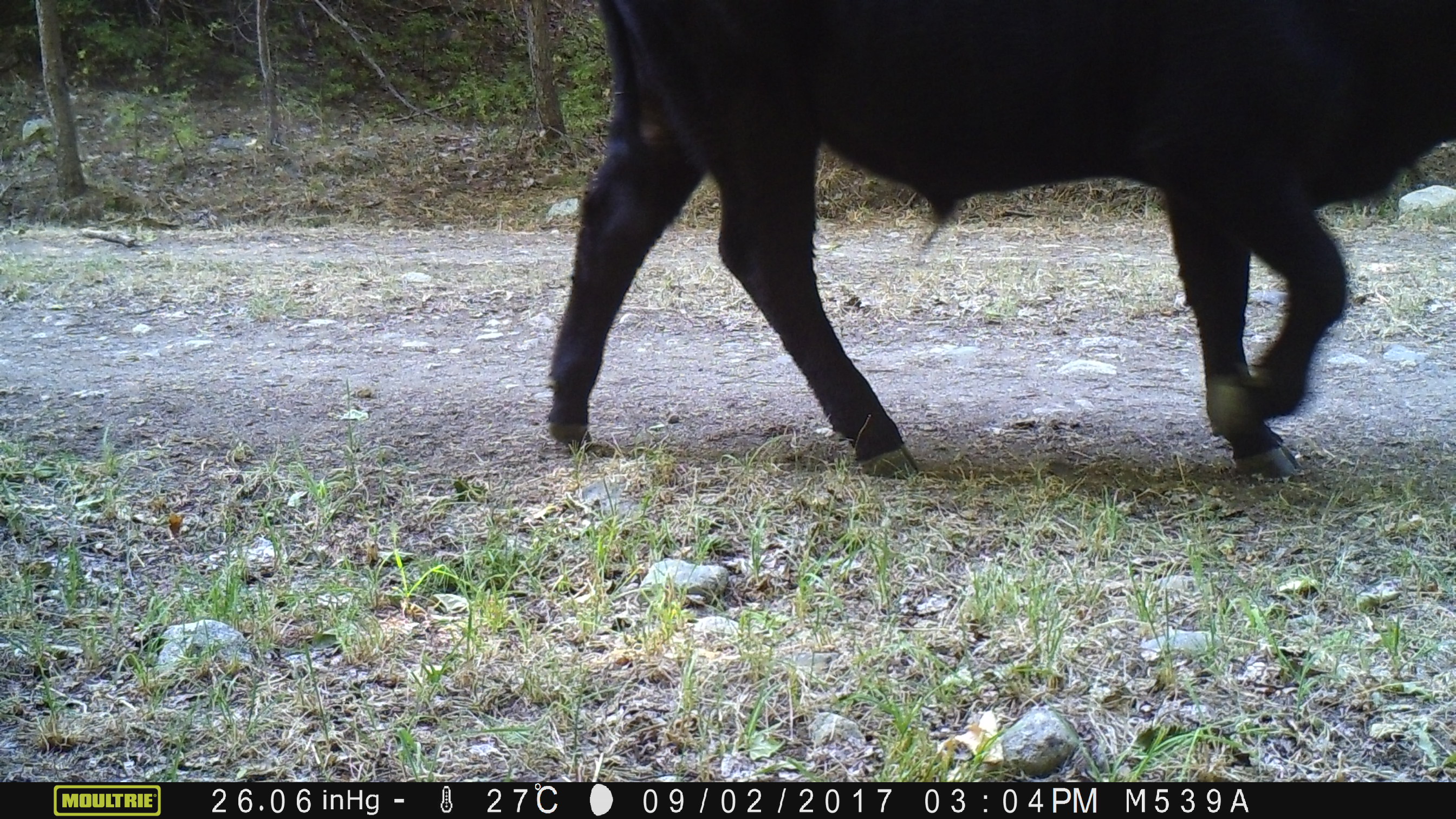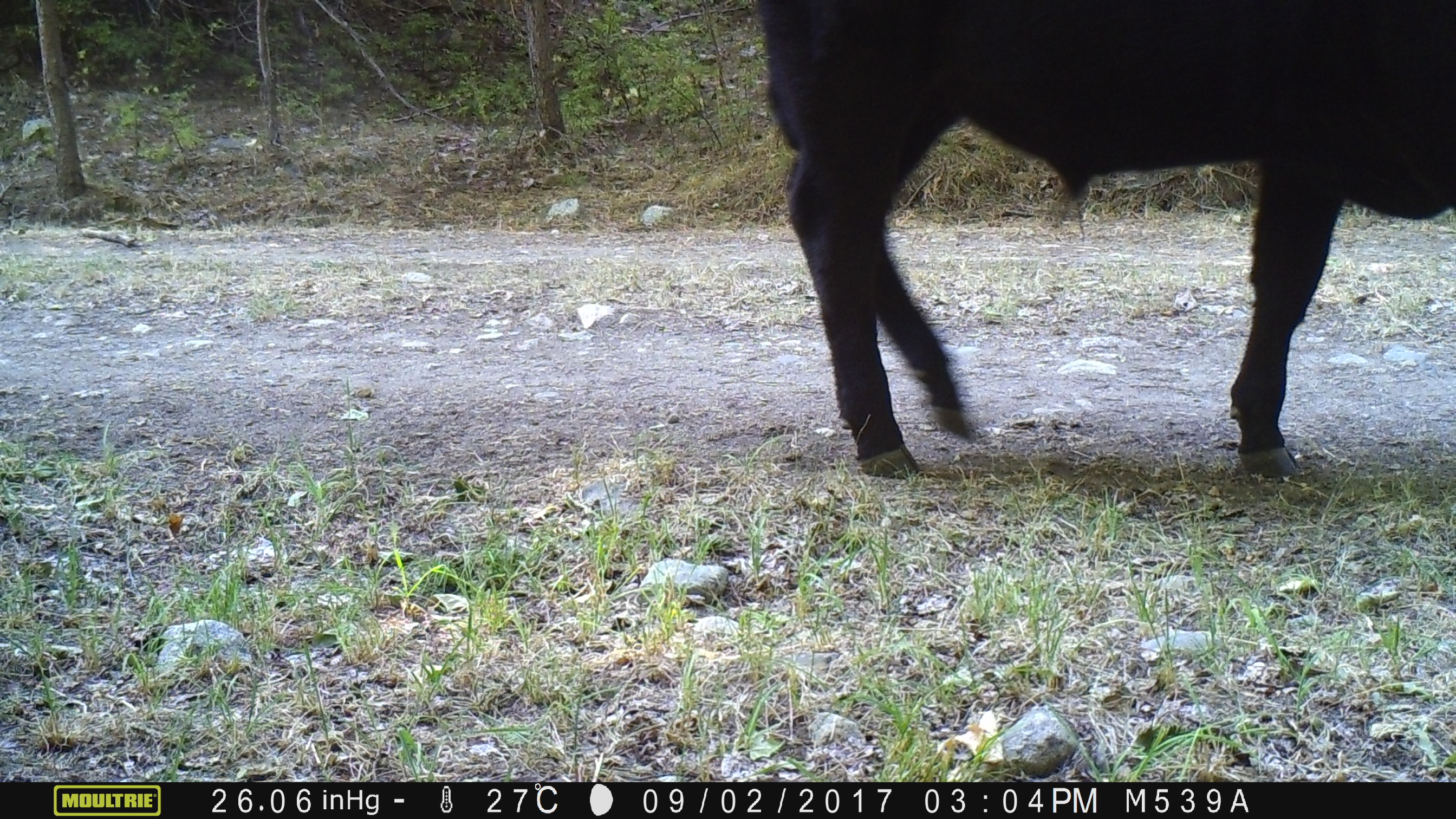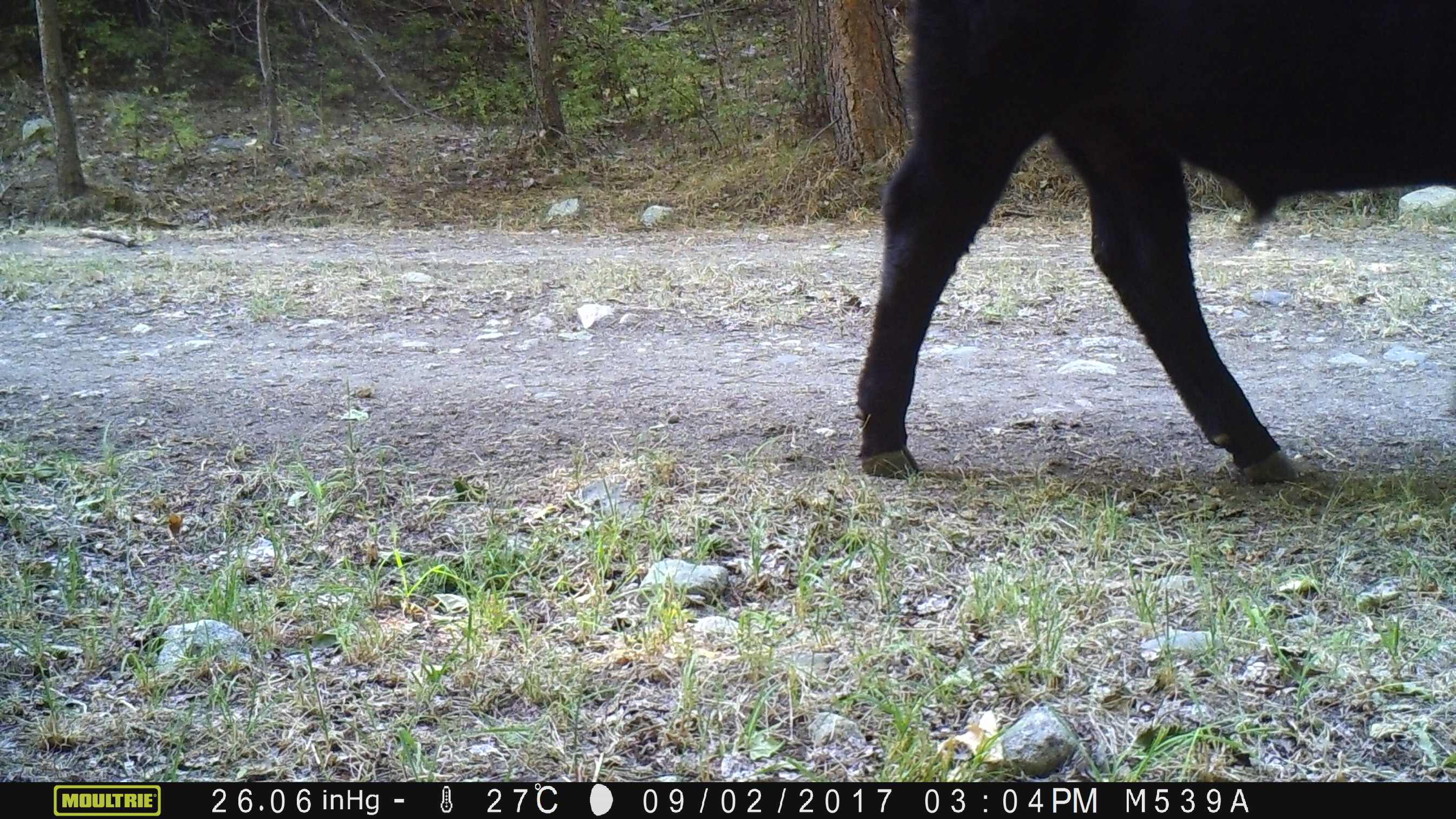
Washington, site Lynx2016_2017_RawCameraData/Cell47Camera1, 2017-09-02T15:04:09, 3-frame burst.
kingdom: Animalia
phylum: Chordata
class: Mammalia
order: Artiodactyla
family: Bovidae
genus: Bos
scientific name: Bos taurus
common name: domestic cattle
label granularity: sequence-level